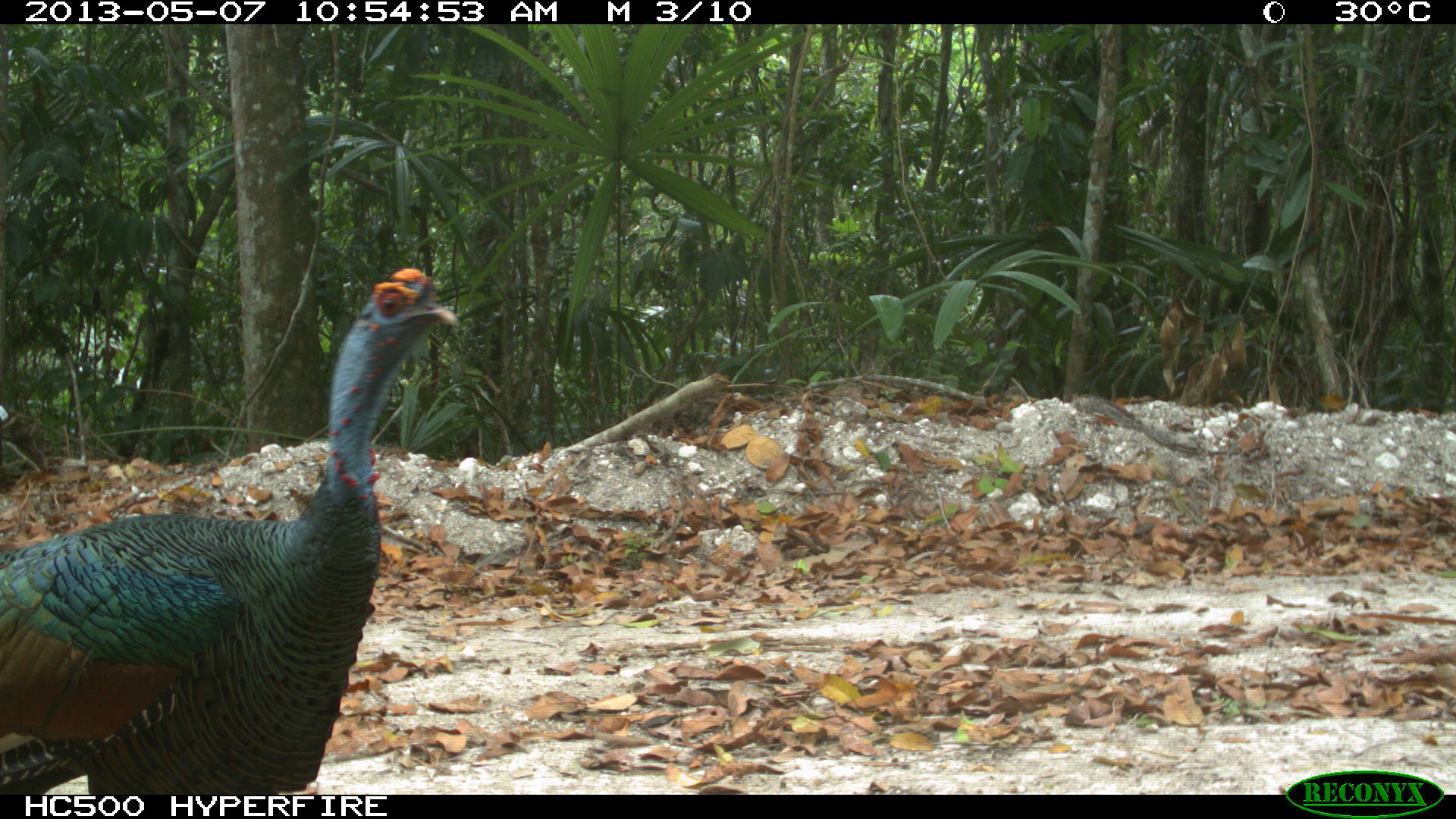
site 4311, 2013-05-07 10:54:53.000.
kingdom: Animalia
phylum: Chordata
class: Aves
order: Galliformes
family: Phasianidae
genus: Meleagris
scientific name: Meleagris ocellata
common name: ocellated turkey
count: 1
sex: male